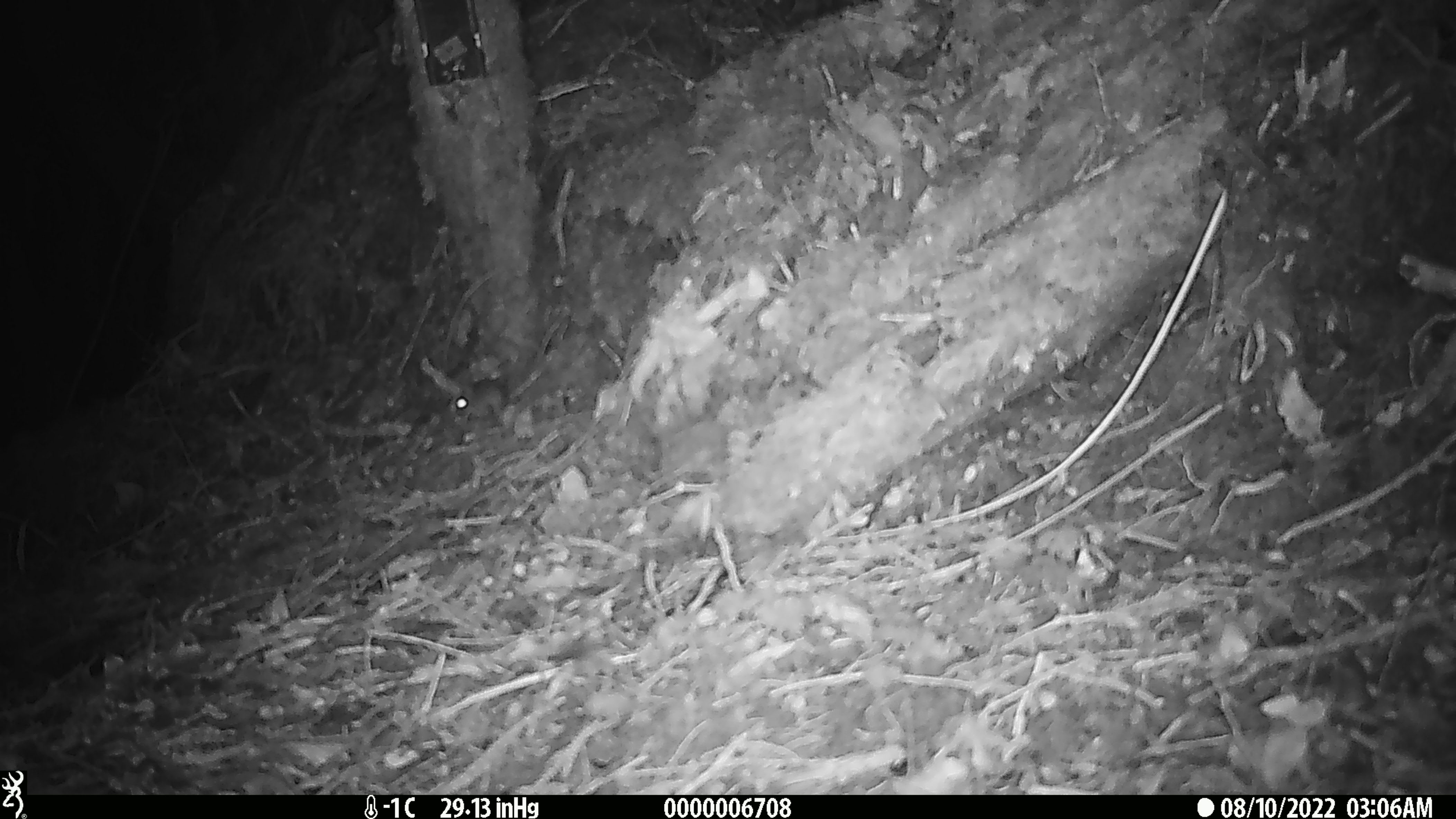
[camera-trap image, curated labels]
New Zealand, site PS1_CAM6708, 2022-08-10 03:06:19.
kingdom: Animalia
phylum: Chordata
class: Mammalia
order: Rodentia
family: Muridae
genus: Mus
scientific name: Mus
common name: mouse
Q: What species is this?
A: Mouse (Mus).